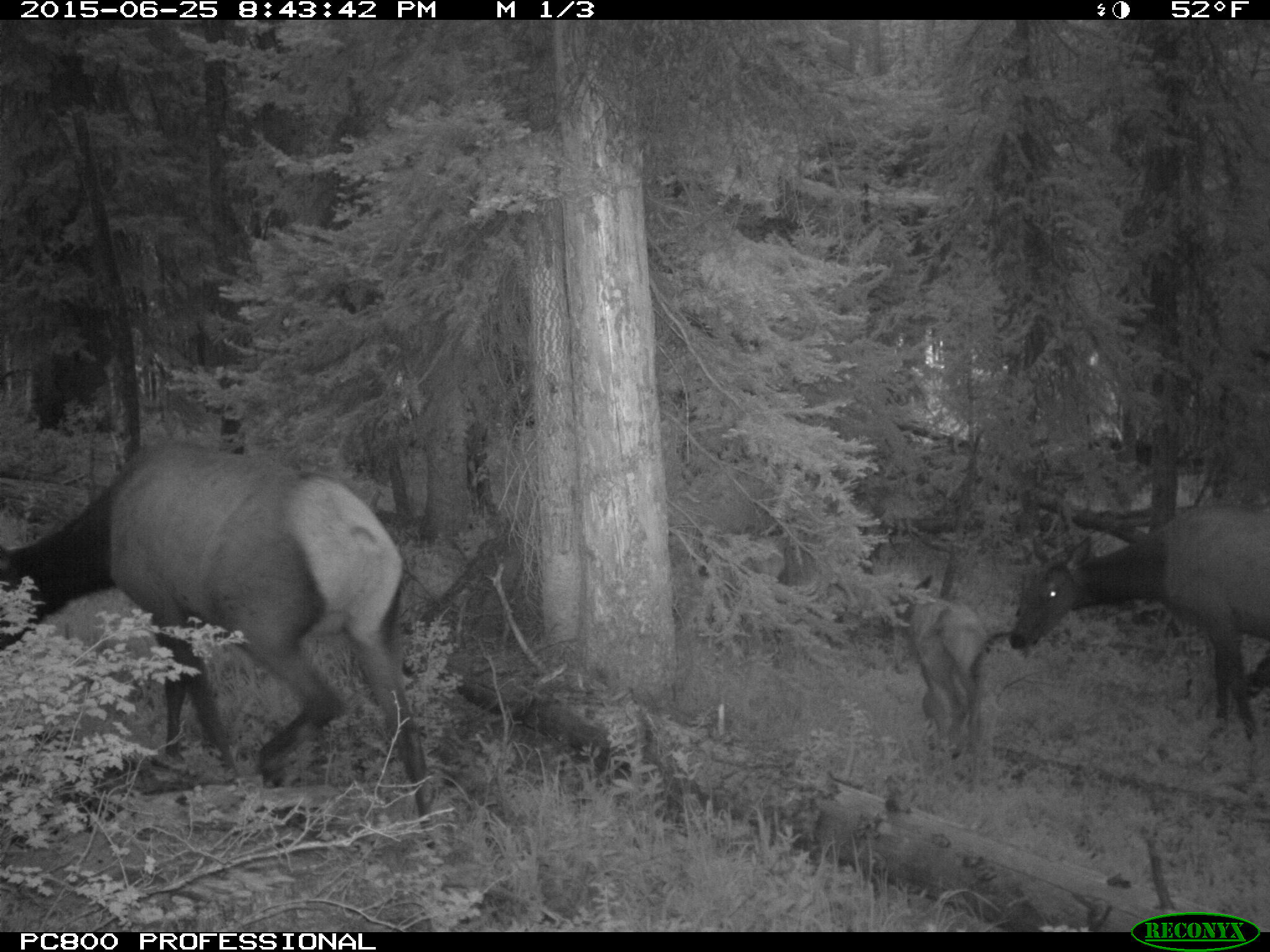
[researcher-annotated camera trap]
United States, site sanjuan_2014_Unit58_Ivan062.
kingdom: Animalia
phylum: Chordata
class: Mammalia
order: Artiodactyla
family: Cervidae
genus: Cervus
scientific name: Cervus elaphus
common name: red deer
Cervus elaphus (red deer).